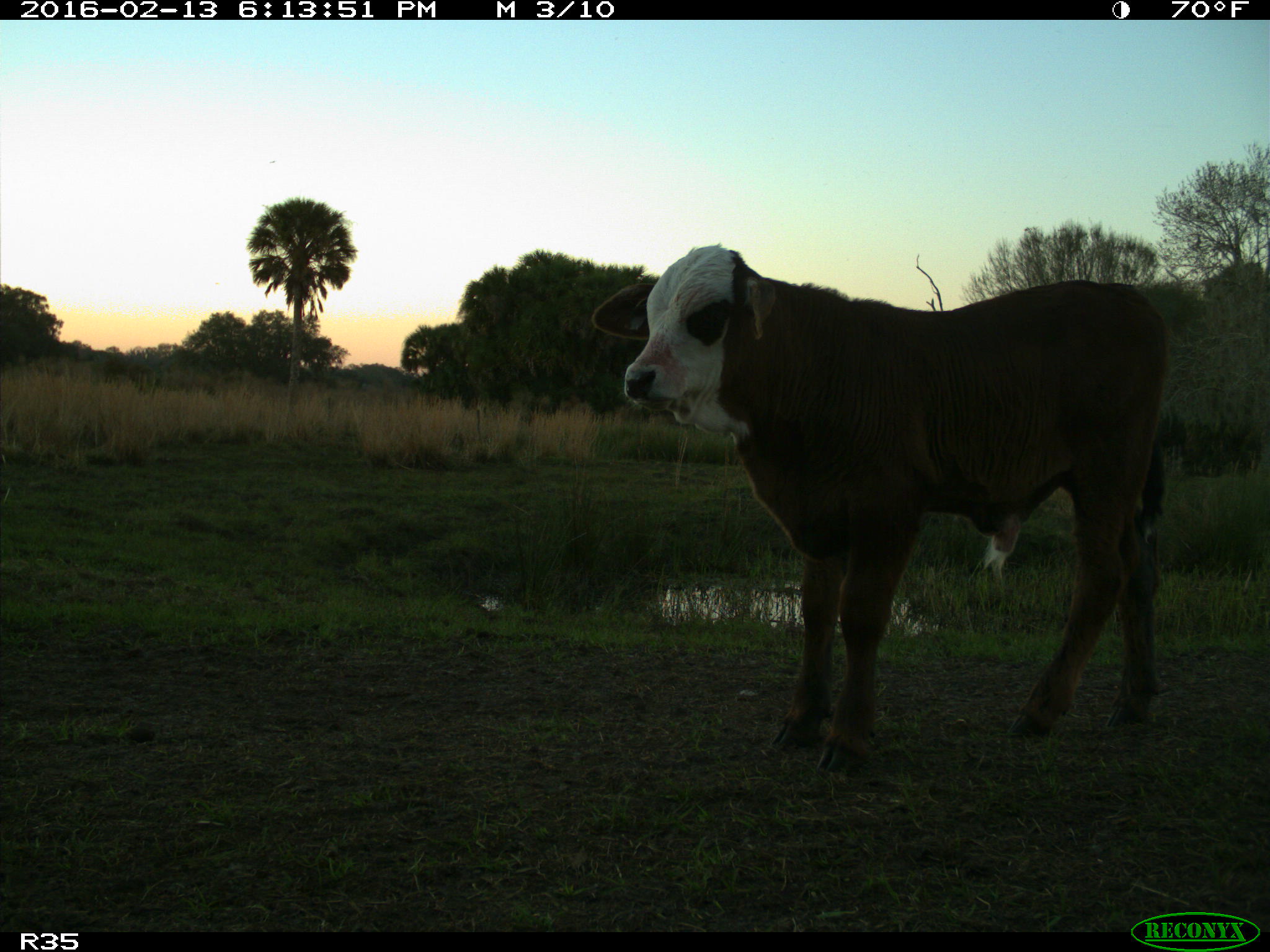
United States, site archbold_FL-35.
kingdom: Animalia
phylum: Chordata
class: Mammalia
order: Artiodactyla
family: Bovidae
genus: Bos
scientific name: Bos taurus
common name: domestic cow